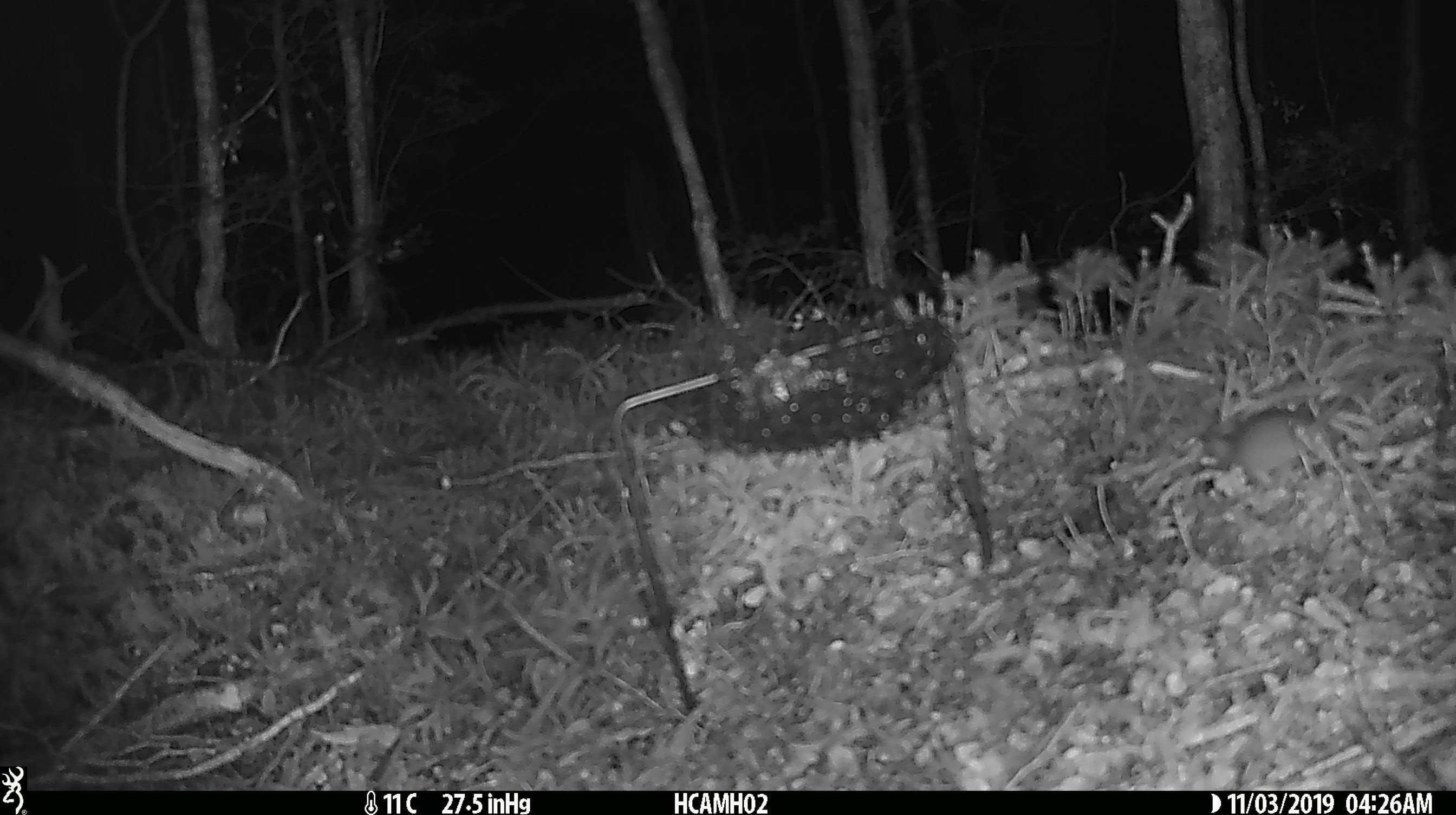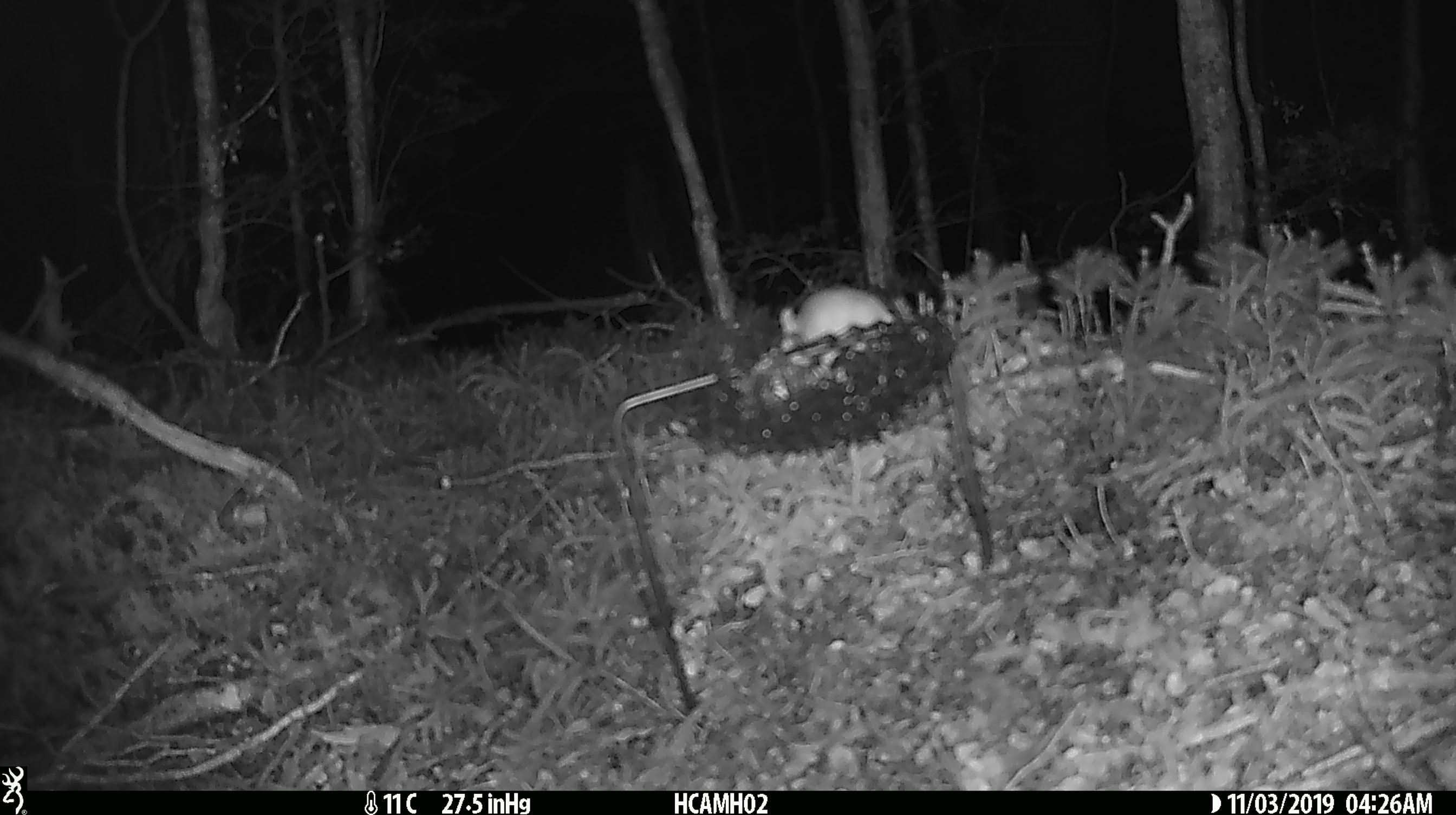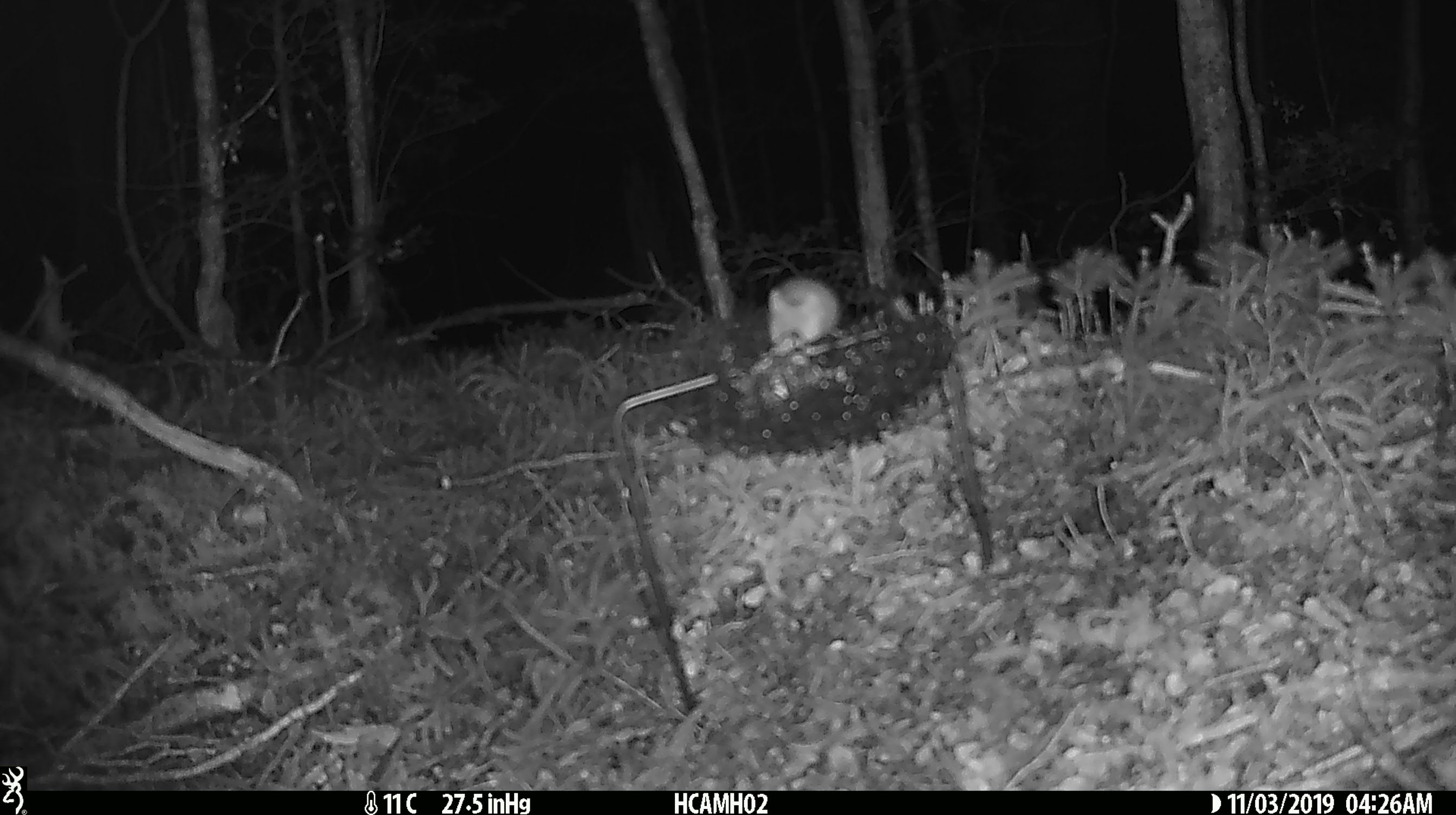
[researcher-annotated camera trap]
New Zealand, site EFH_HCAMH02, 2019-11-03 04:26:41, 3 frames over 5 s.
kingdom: Animalia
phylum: Chordata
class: Mammalia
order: Rodentia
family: Muridae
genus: Mus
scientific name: Mus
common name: mouse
Mouse (Mus).